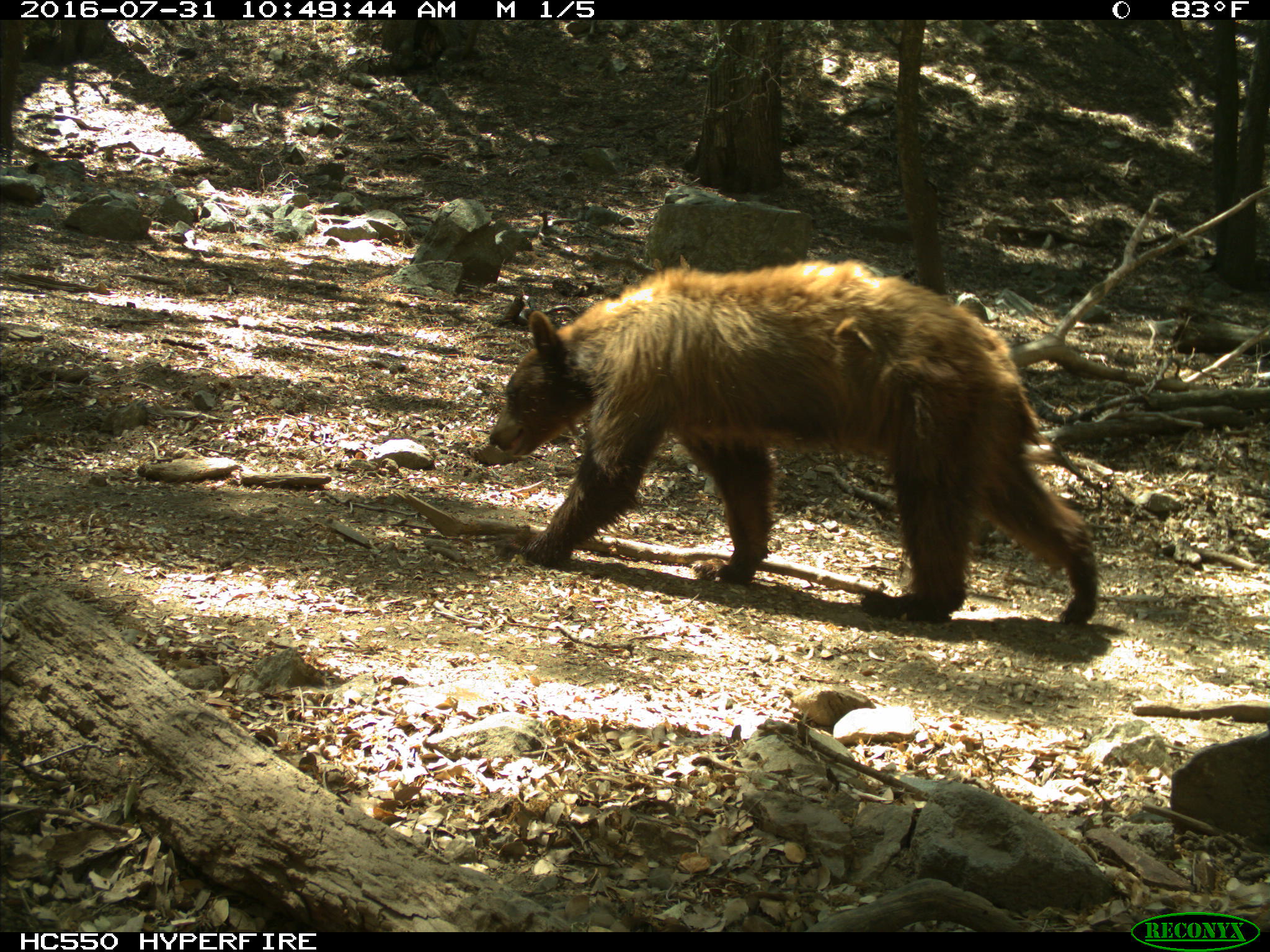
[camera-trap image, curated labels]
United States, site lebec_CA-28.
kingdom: Animalia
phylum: Chordata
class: Mammalia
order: Carnivora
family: Ursidae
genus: Ursus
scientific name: Ursus americanus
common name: american black bear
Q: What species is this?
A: Ursus americanus (american black bear).